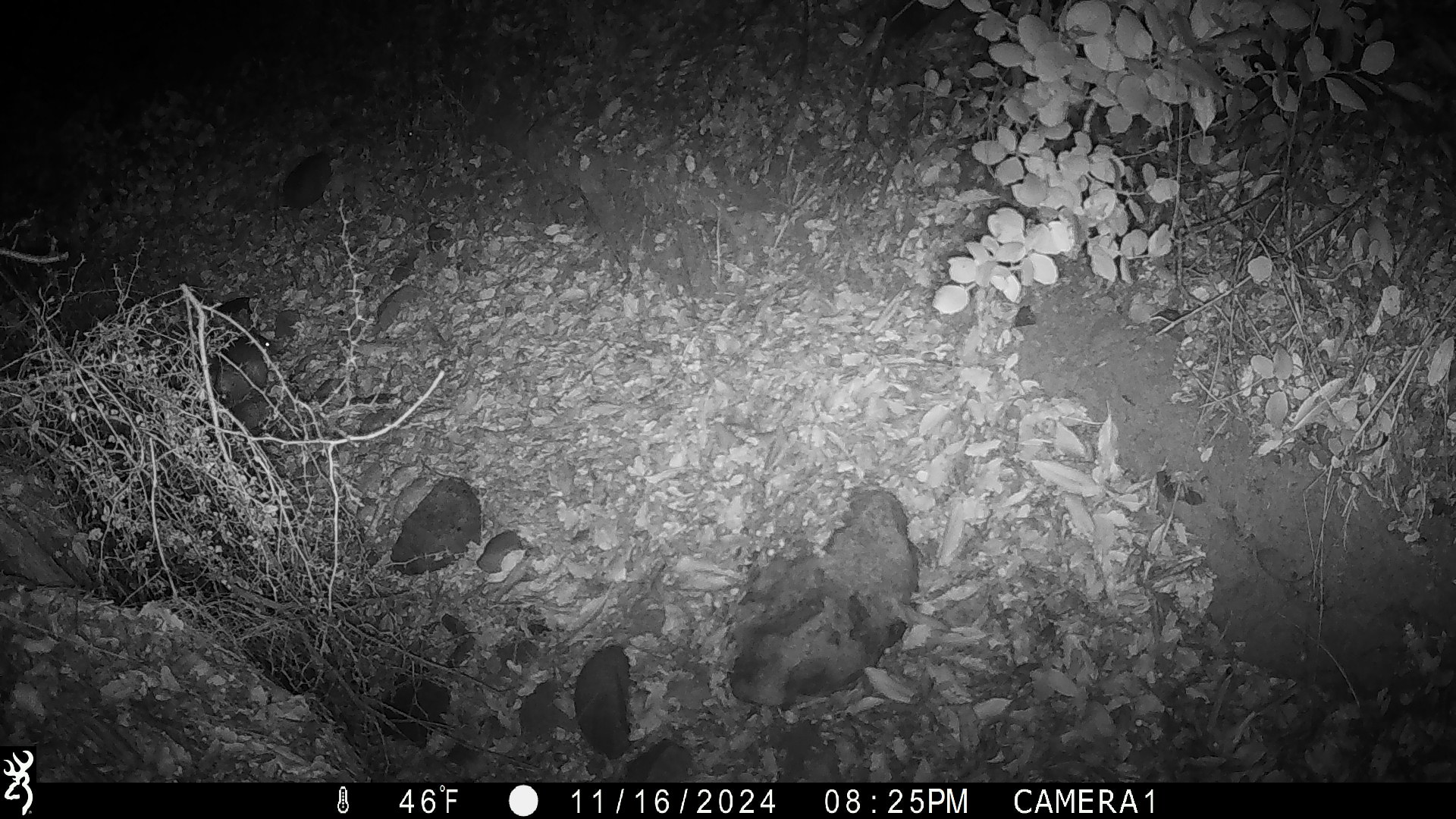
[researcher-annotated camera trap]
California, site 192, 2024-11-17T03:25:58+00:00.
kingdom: Animalia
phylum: Chordata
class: Mammalia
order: Rodentia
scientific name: Rodentia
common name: mouse or rat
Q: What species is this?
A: Mouse or rat (Rodentia).